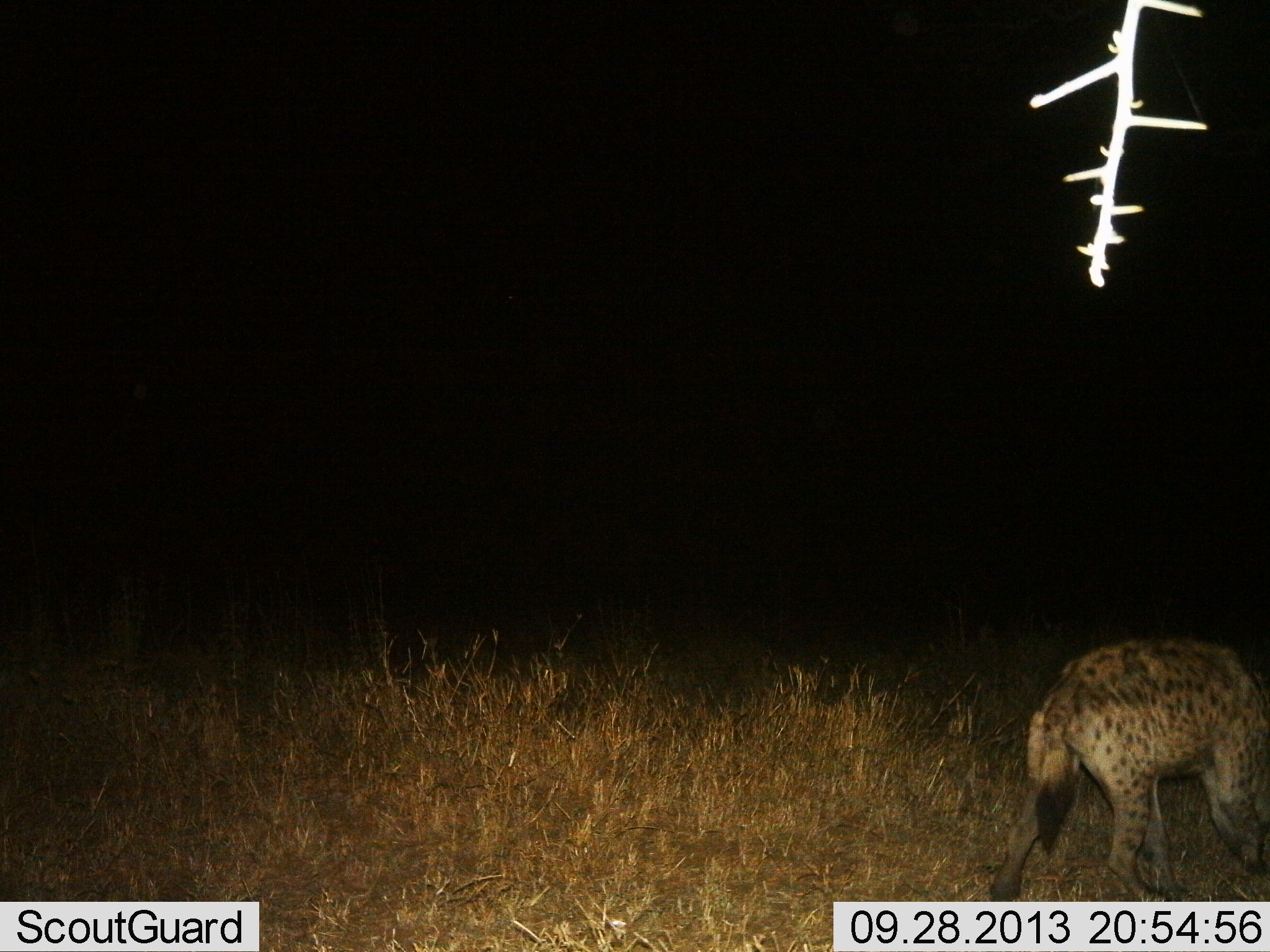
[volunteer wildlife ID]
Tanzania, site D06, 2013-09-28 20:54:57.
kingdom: Animalia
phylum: Chordata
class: Mammalia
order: Carnivora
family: Hyaenidae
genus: Crocuta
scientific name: Crocuta crocuta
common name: spotted hyena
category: hyenaspotted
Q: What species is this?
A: Hyenaspotted (spotted hyena) (Crocuta crocuta).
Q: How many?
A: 1.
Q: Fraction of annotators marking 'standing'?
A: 47%.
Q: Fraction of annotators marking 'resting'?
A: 0%.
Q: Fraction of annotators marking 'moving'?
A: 44%.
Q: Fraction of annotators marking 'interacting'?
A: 0%.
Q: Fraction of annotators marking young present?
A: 3%.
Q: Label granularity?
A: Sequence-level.